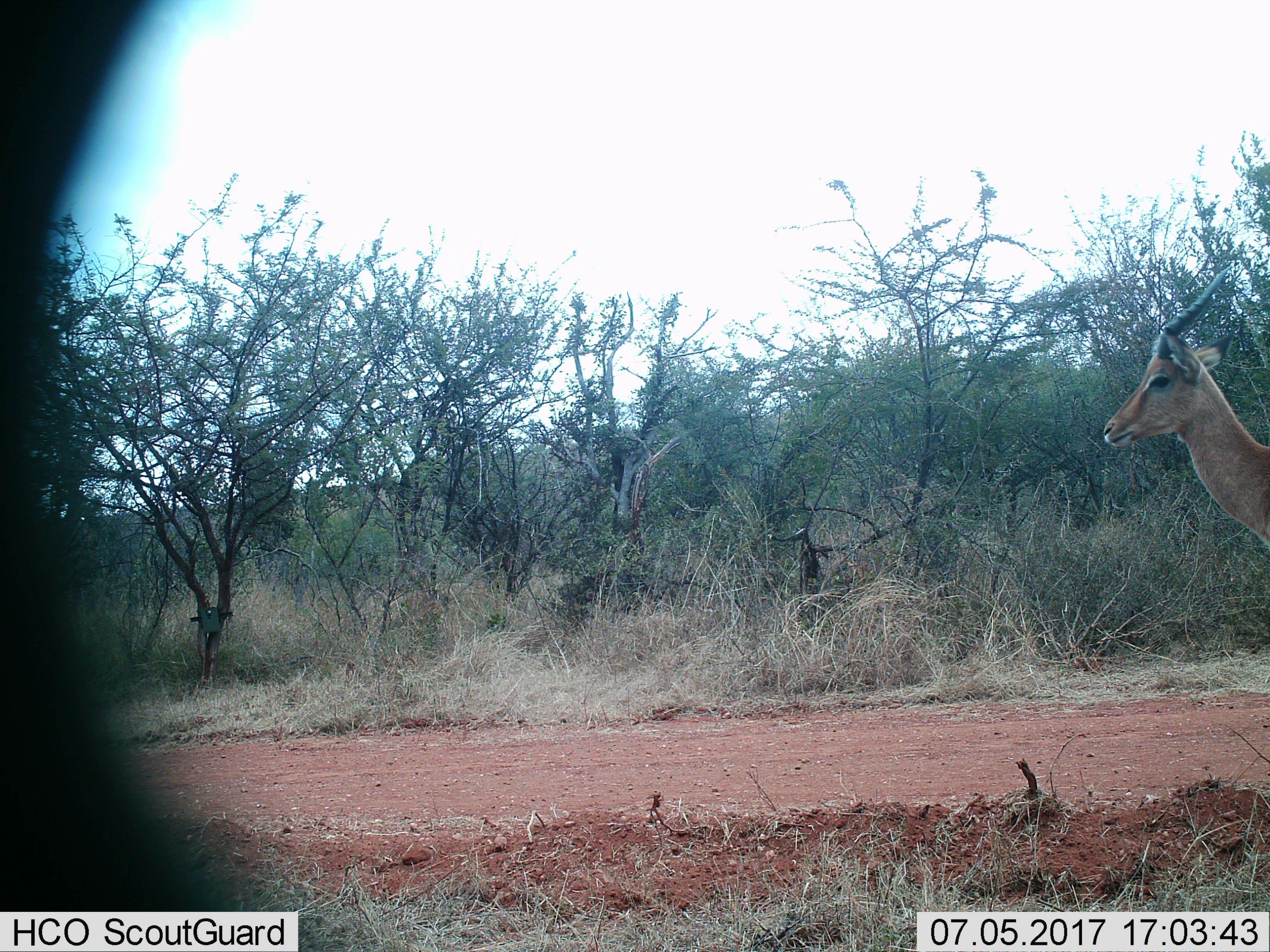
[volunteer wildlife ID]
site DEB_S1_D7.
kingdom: Animalia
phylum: Chordata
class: Mammalia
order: Artiodactyla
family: Bovidae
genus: Aepyceros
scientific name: Aepyceros melampus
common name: impala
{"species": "impala (Aepyceros melampus)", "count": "1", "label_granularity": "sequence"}